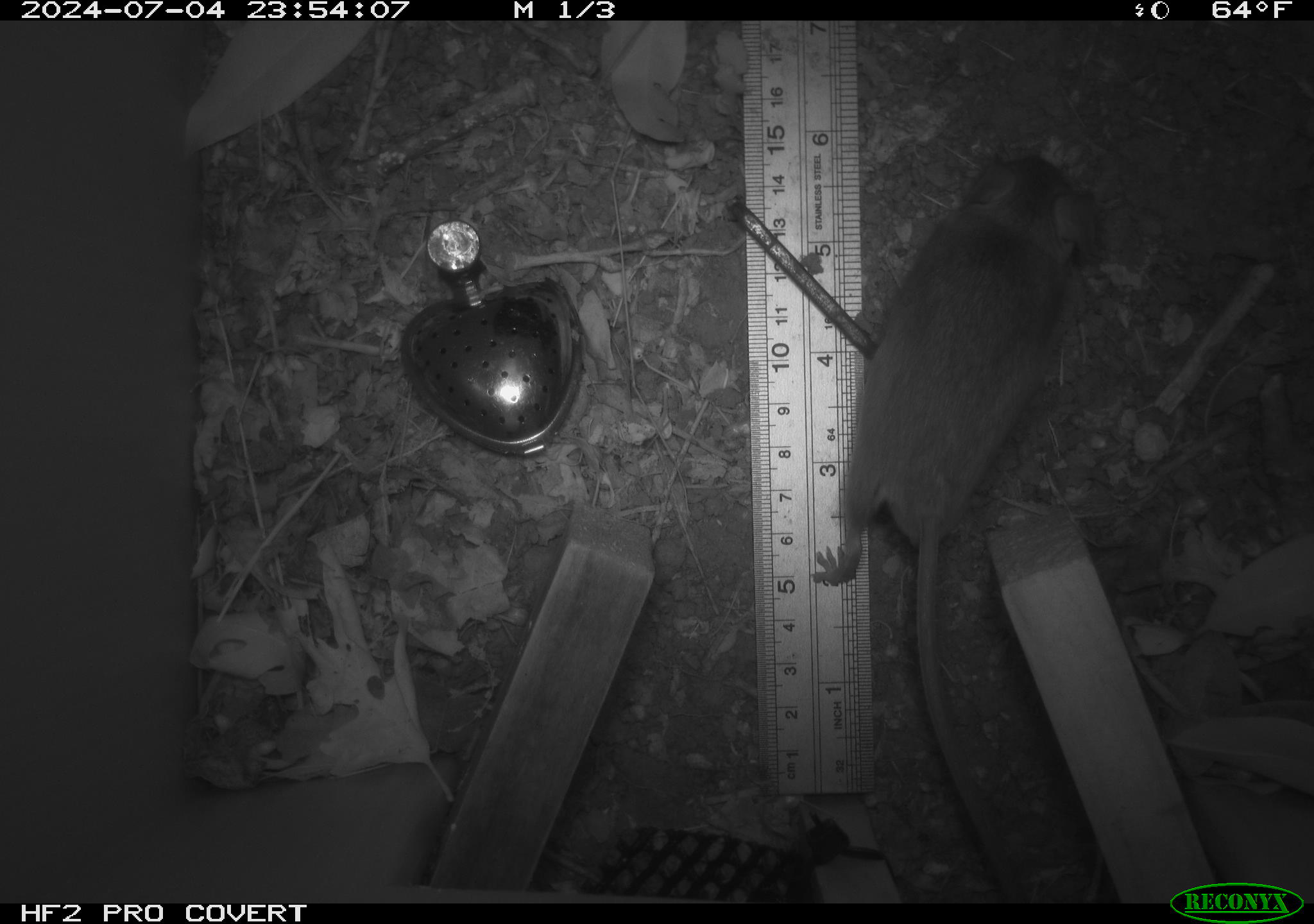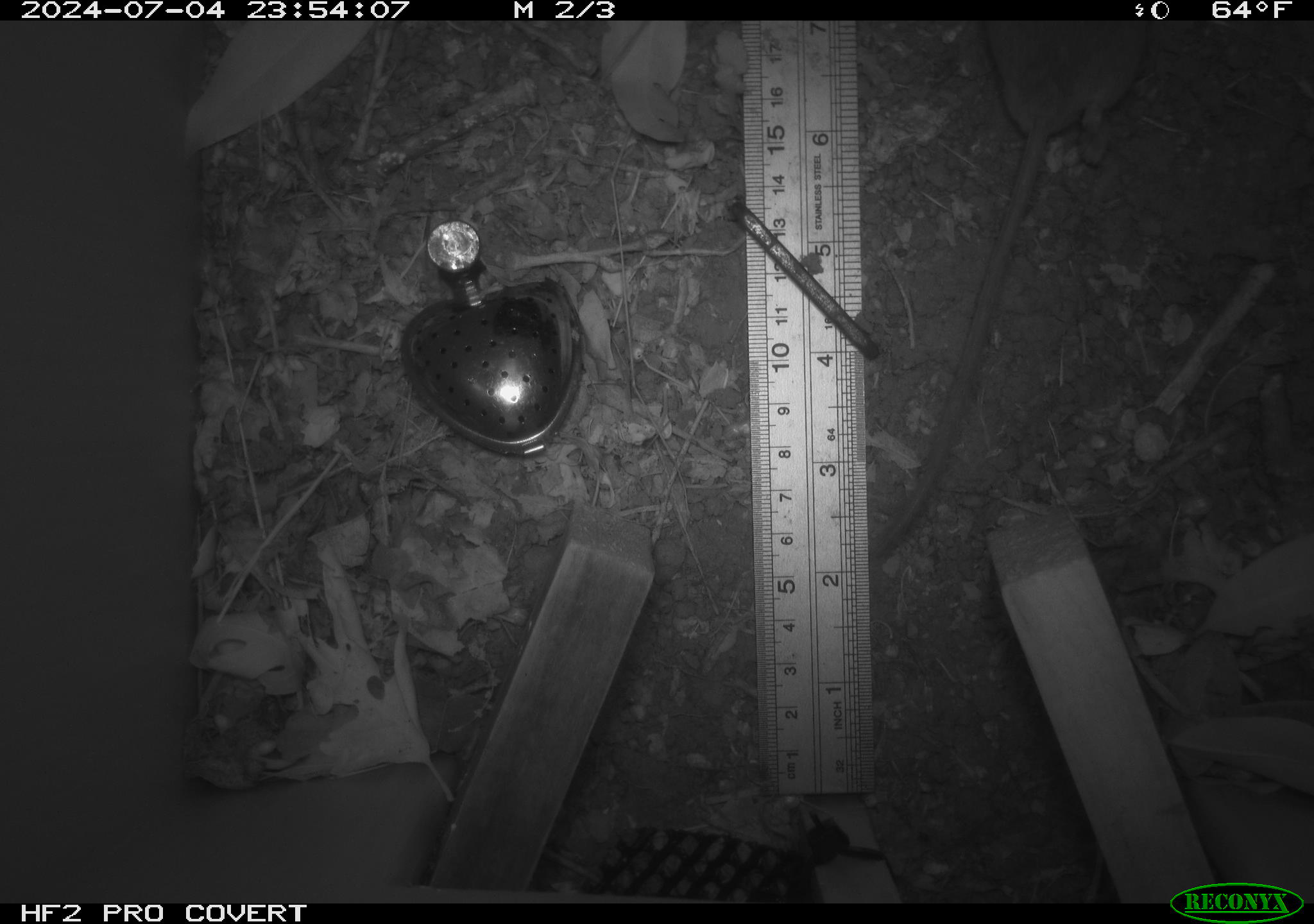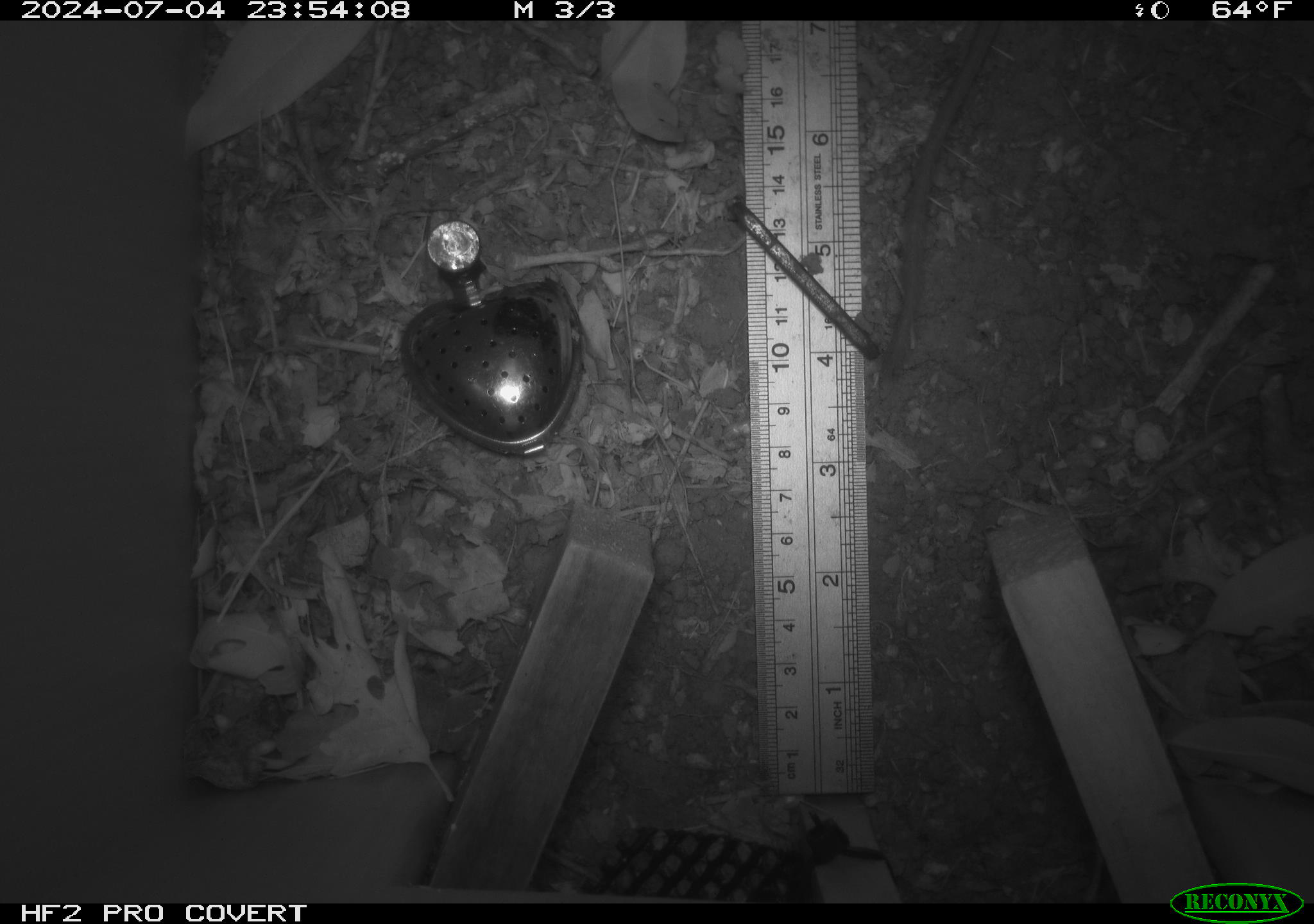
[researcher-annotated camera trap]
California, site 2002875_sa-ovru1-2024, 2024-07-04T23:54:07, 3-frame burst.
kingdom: Animalia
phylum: Chordata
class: Mammalia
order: Rodentia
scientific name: Rodentia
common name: rodent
Rodent (Rodentia).